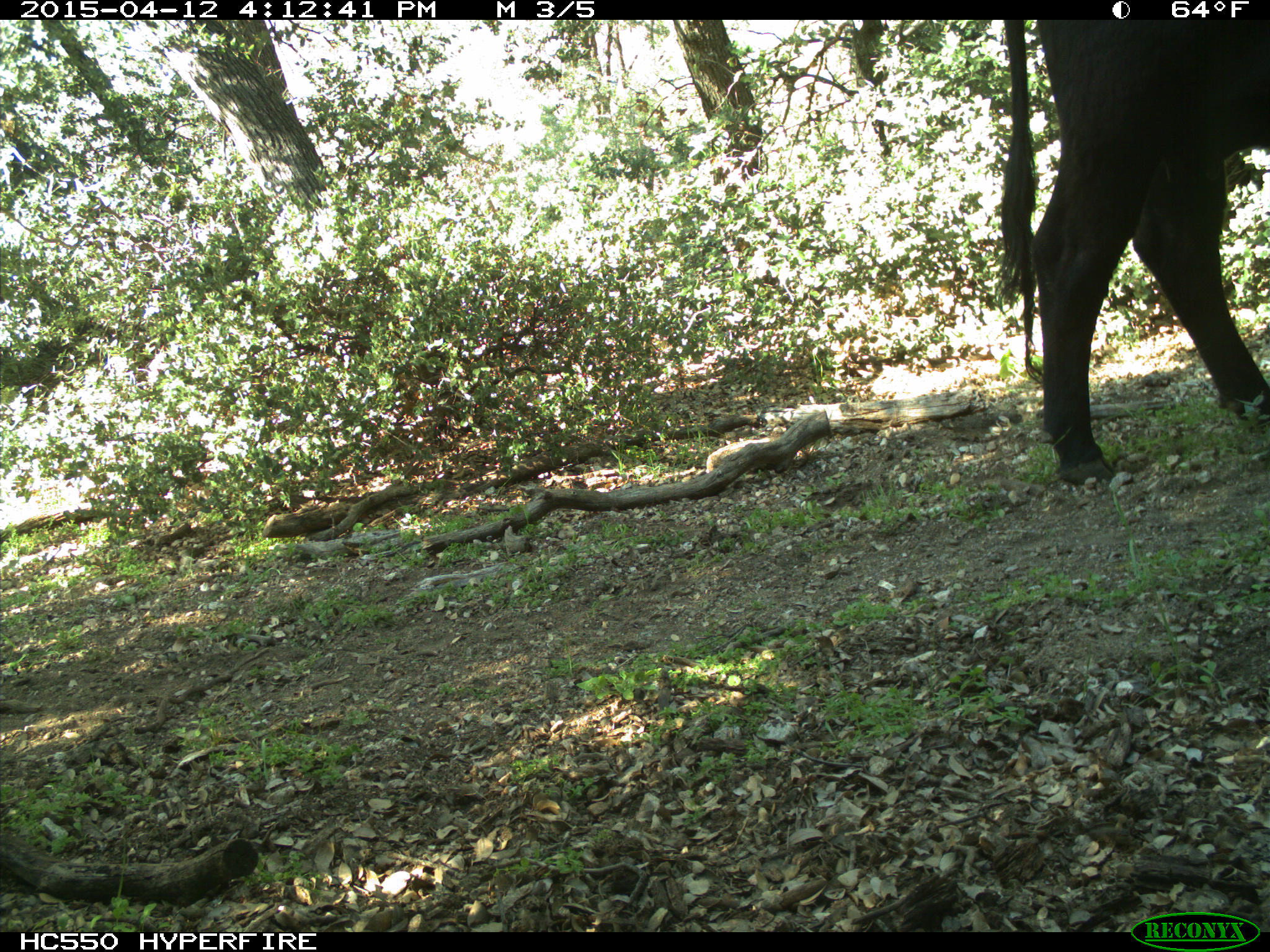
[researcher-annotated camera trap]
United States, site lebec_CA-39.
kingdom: Animalia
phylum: Chordata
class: Mammalia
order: Artiodactyla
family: Bovidae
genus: Bos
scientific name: Bos taurus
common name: domestic cow